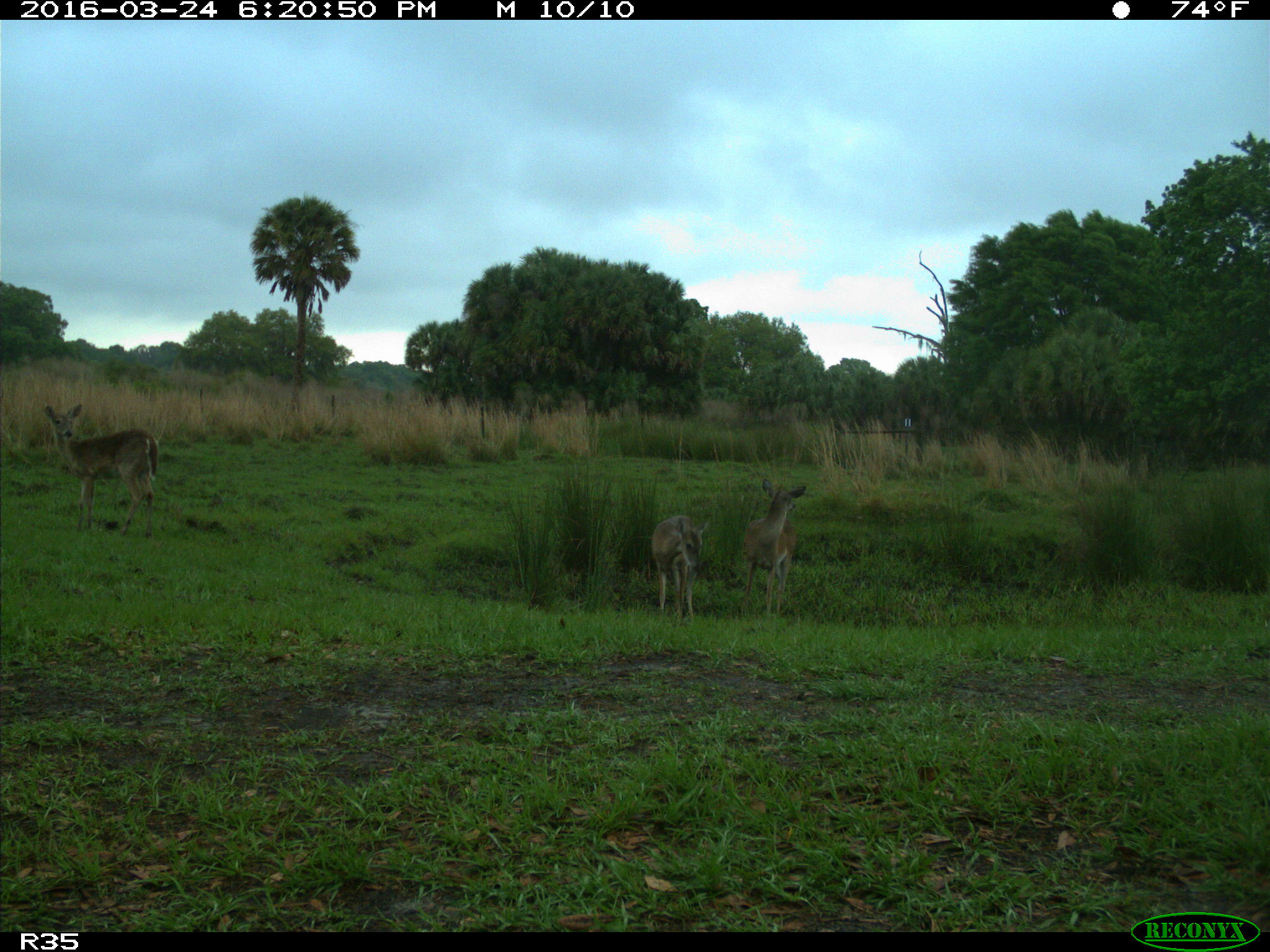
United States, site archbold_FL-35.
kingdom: Animalia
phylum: Chordata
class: Mammalia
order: Artiodactyla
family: Cervidae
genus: Odocoileus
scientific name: Odocoileus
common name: deer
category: unidentified deer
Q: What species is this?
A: Unidentified deer (deer) (Odocoileus).